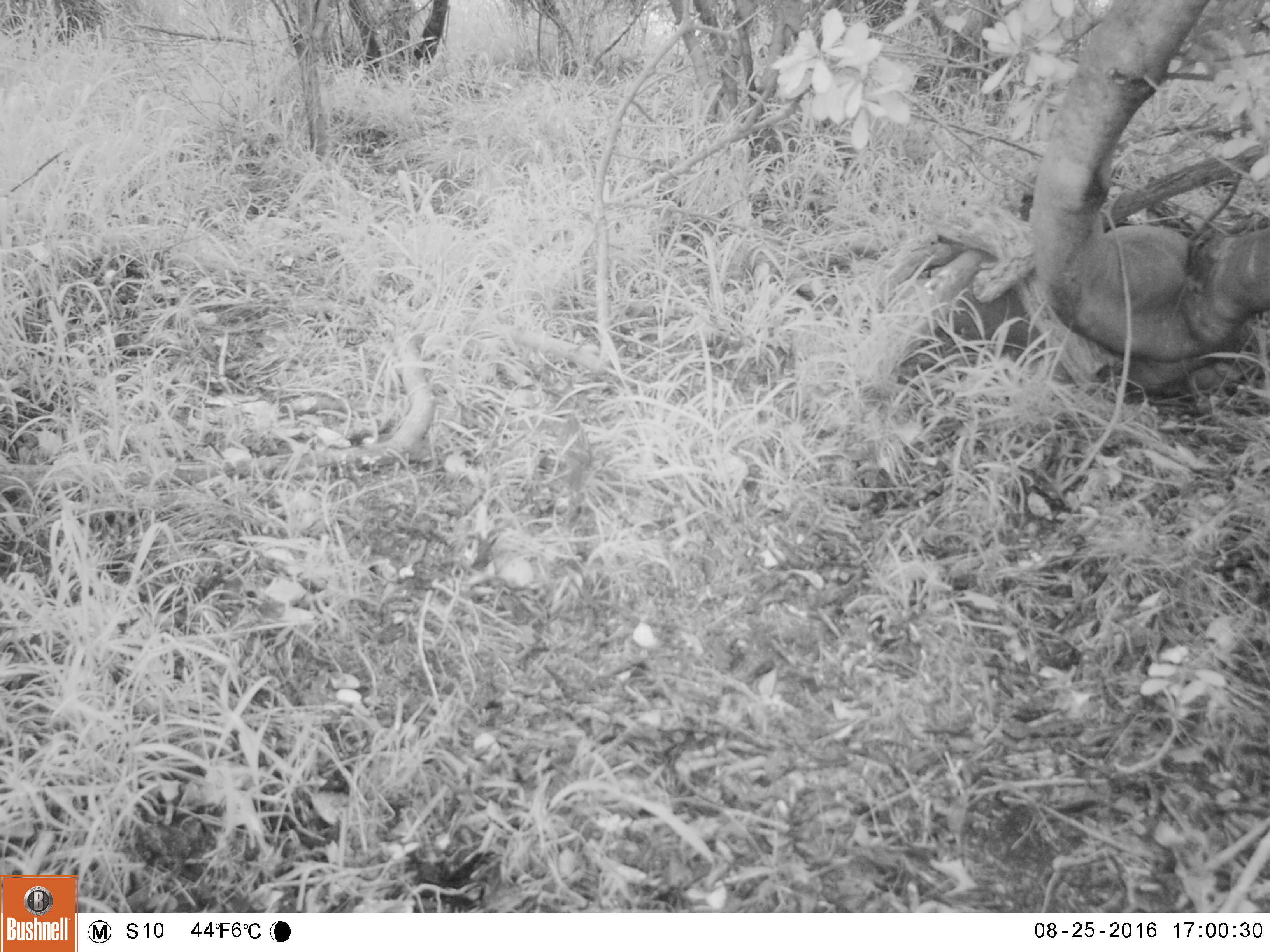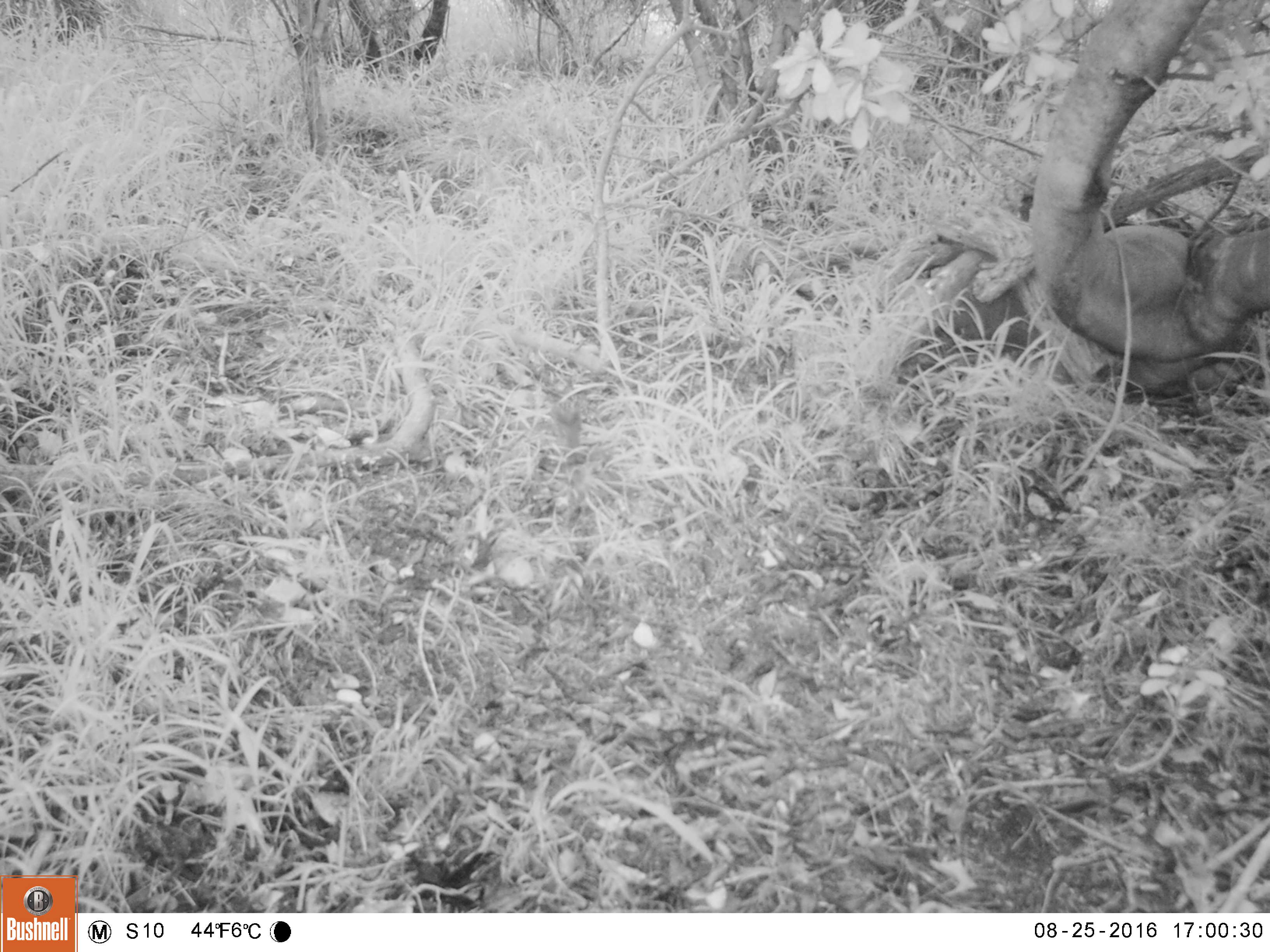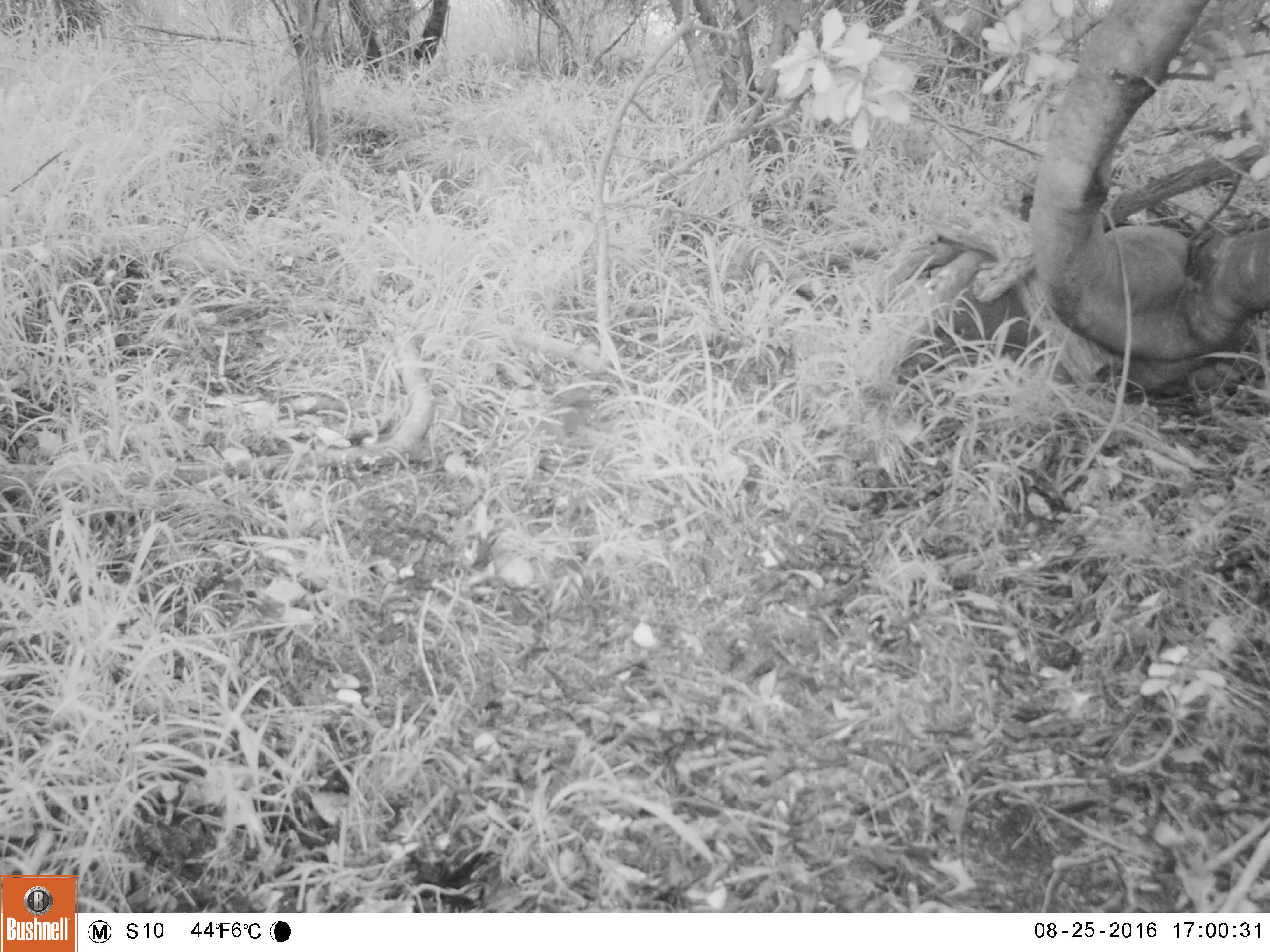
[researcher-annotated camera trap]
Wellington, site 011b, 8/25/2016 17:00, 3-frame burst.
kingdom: Animalia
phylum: Chordata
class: Aves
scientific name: Aves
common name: bird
Bird (Aves).